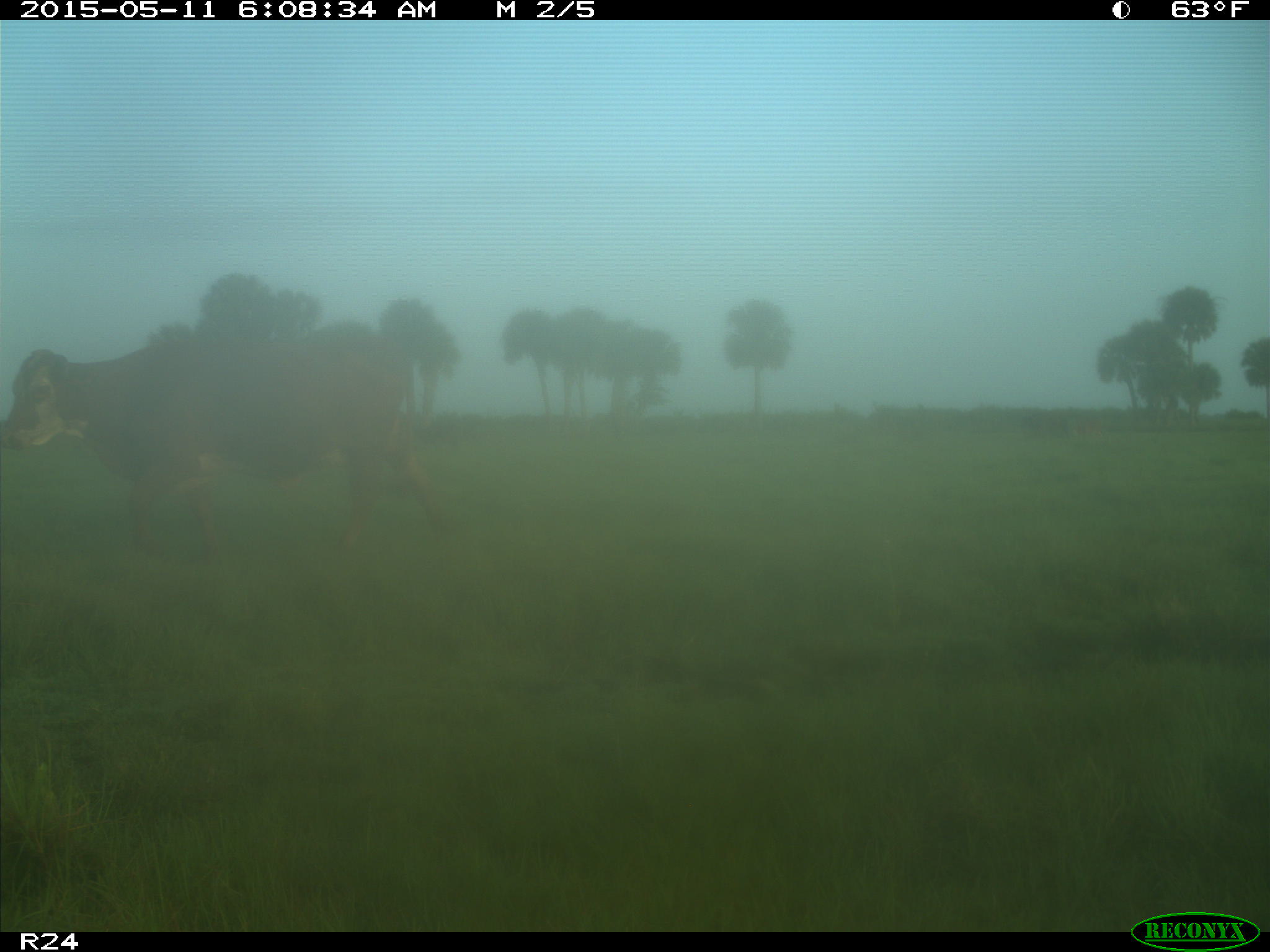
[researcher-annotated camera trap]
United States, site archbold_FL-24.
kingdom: Animalia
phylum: Chordata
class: Mammalia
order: Artiodactyla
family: Bovidae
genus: Bos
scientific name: Bos taurus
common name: domestic cow